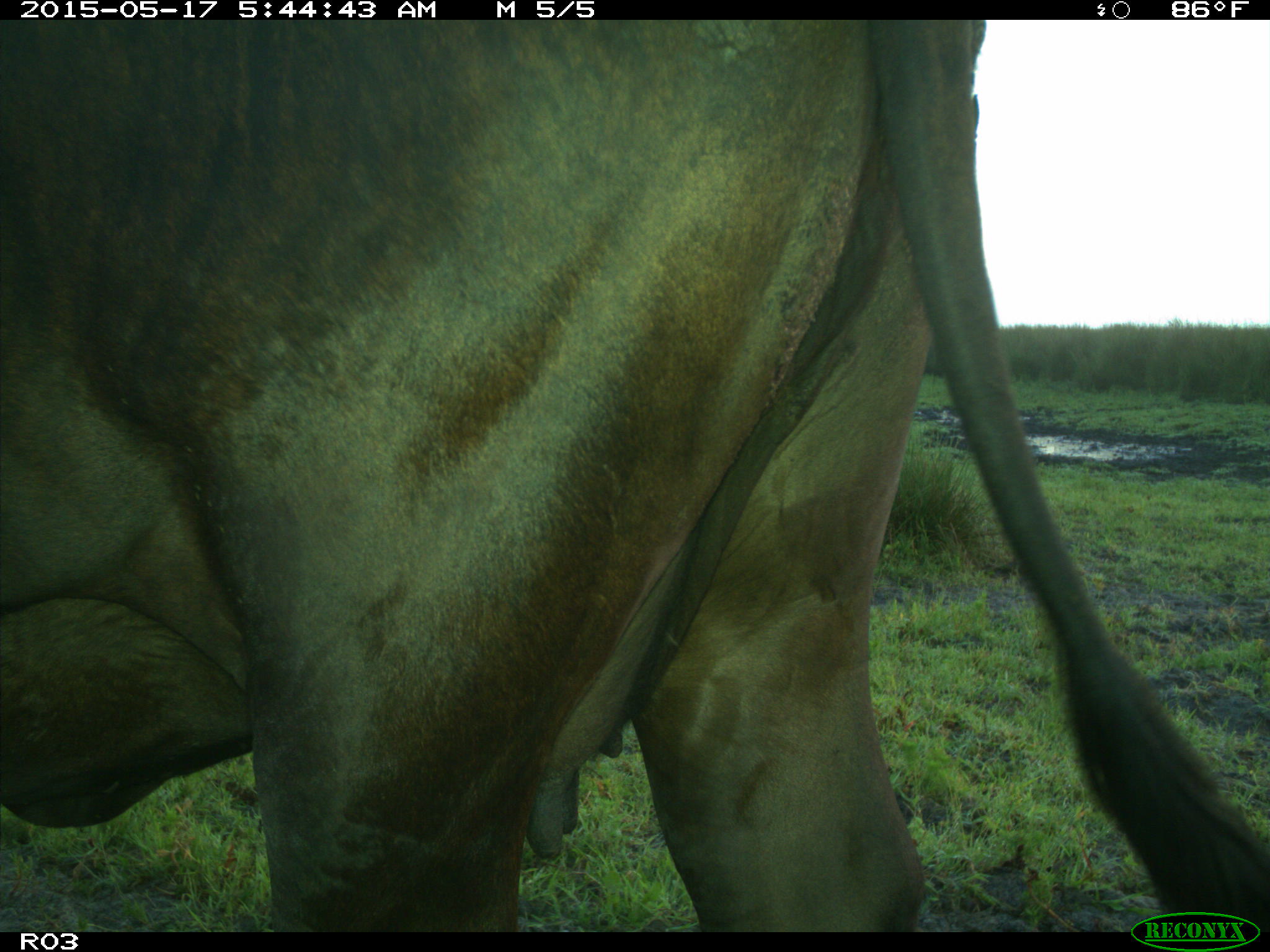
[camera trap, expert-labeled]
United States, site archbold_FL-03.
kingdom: Animalia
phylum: Chordata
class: Mammalia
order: Artiodactyla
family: Bovidae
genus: Bos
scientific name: Bos taurus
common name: domestic cow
Bos taurus (domestic cow).